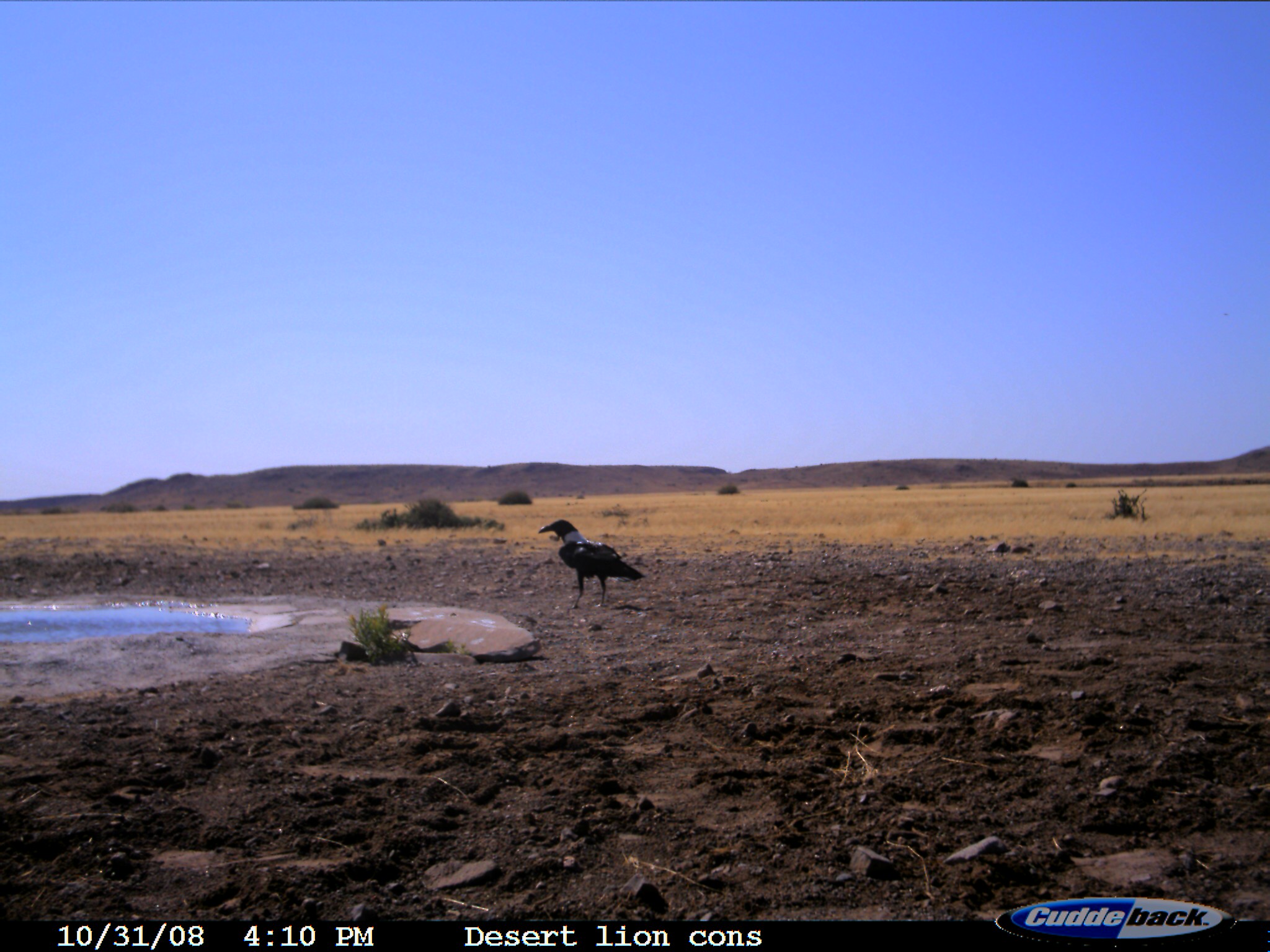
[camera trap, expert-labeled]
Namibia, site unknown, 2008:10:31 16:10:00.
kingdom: Animalia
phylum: Chordata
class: Aves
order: Passeriformes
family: Corvidae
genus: Corvus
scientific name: Corvus albus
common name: pied crow